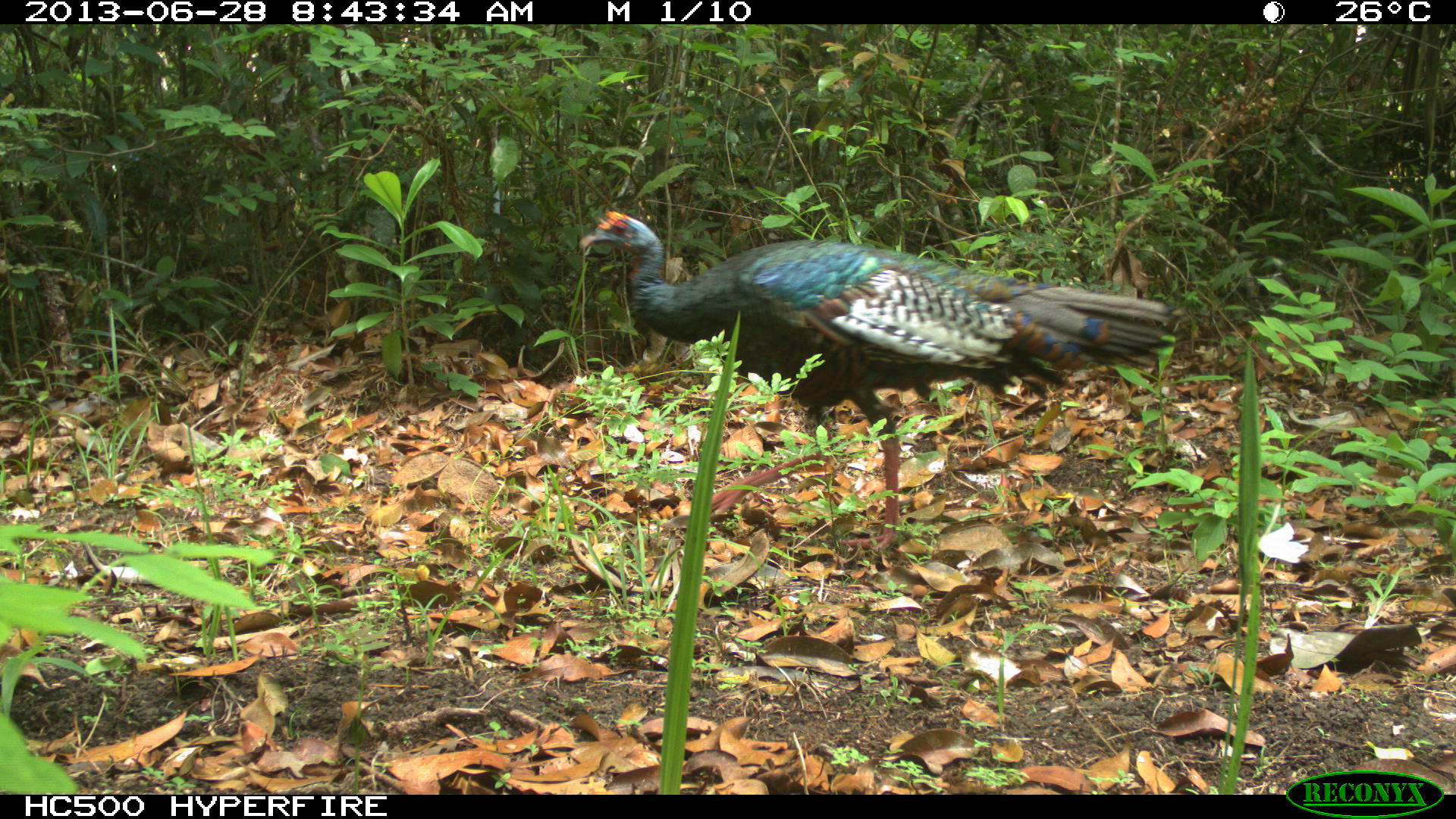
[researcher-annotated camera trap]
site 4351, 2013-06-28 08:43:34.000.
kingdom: Animalia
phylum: Chordata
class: Aves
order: Galliformes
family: Phasianidae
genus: Meleagris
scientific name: Meleagris ocellata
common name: ocellated turkey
Meleagris ocellata (ocellated turkey), count 1, sex male.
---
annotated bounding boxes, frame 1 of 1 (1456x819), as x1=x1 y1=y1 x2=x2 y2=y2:
meleagris ocellata: x1=577 y1=210 x2=1175 y2=550